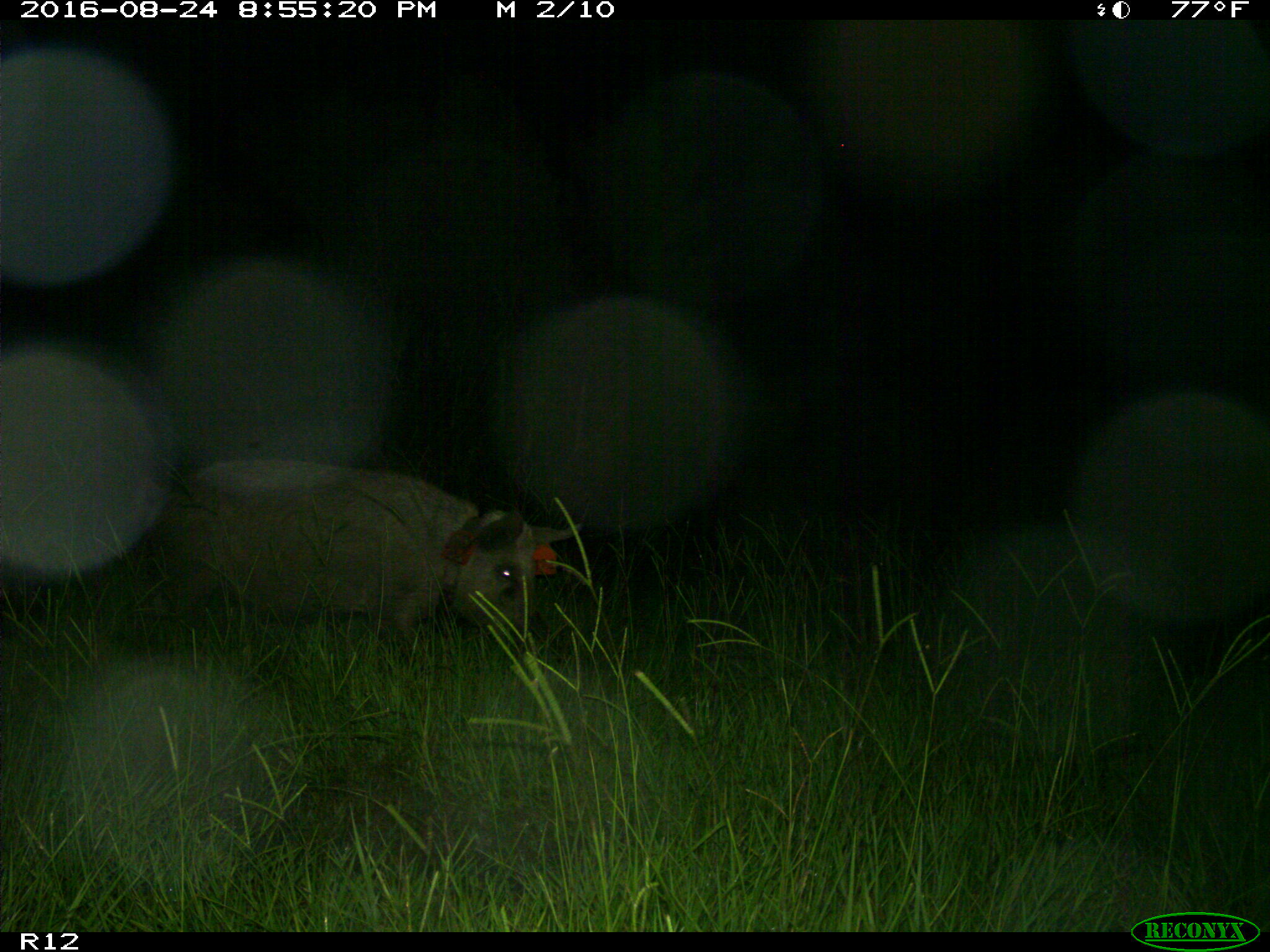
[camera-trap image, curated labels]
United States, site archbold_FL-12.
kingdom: Animalia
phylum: Chordata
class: Mammalia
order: Artiodactyla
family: Suidae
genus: Sus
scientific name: Sus scrofa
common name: wild boar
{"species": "Sus scrofa (wild boar)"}